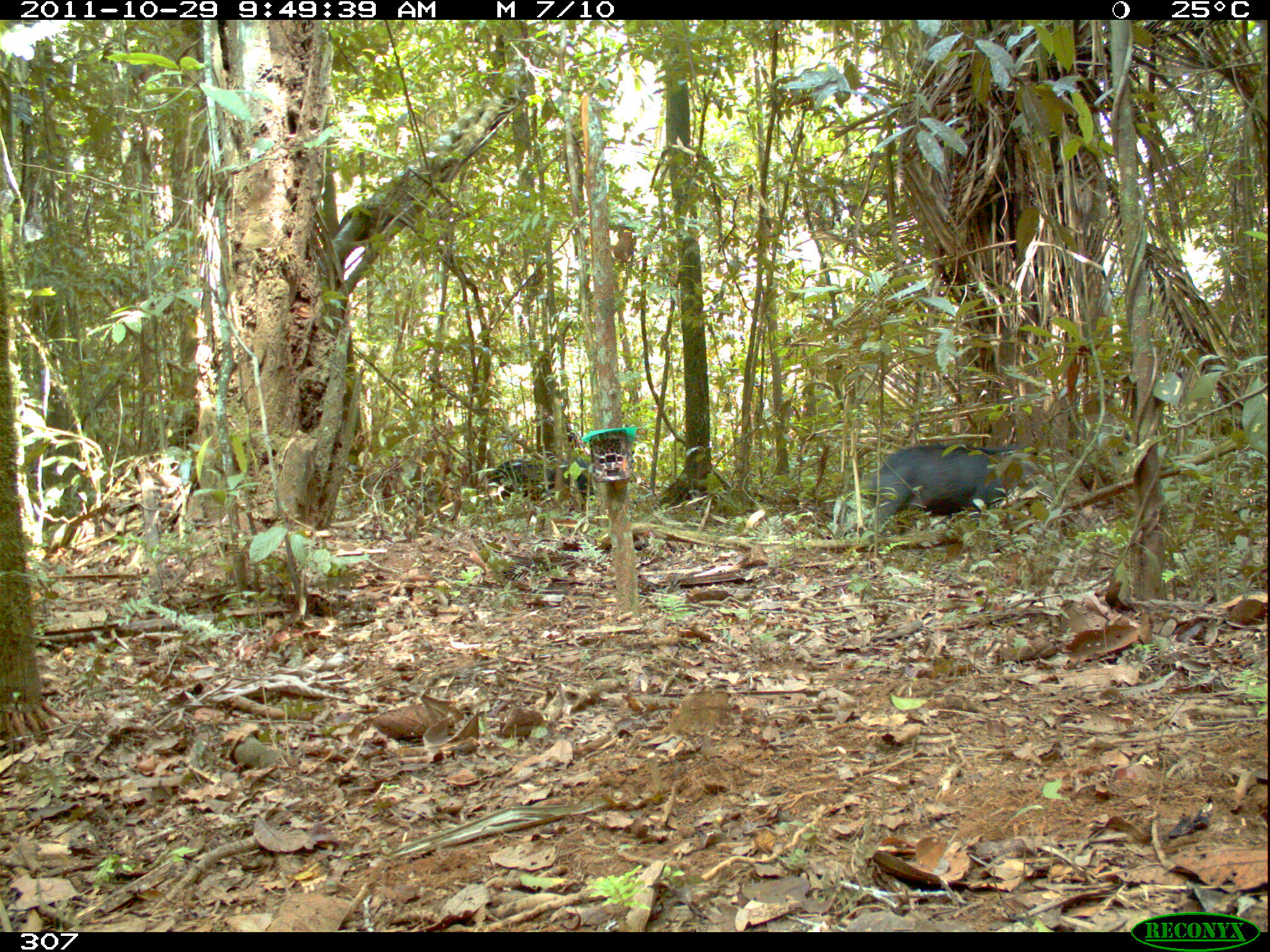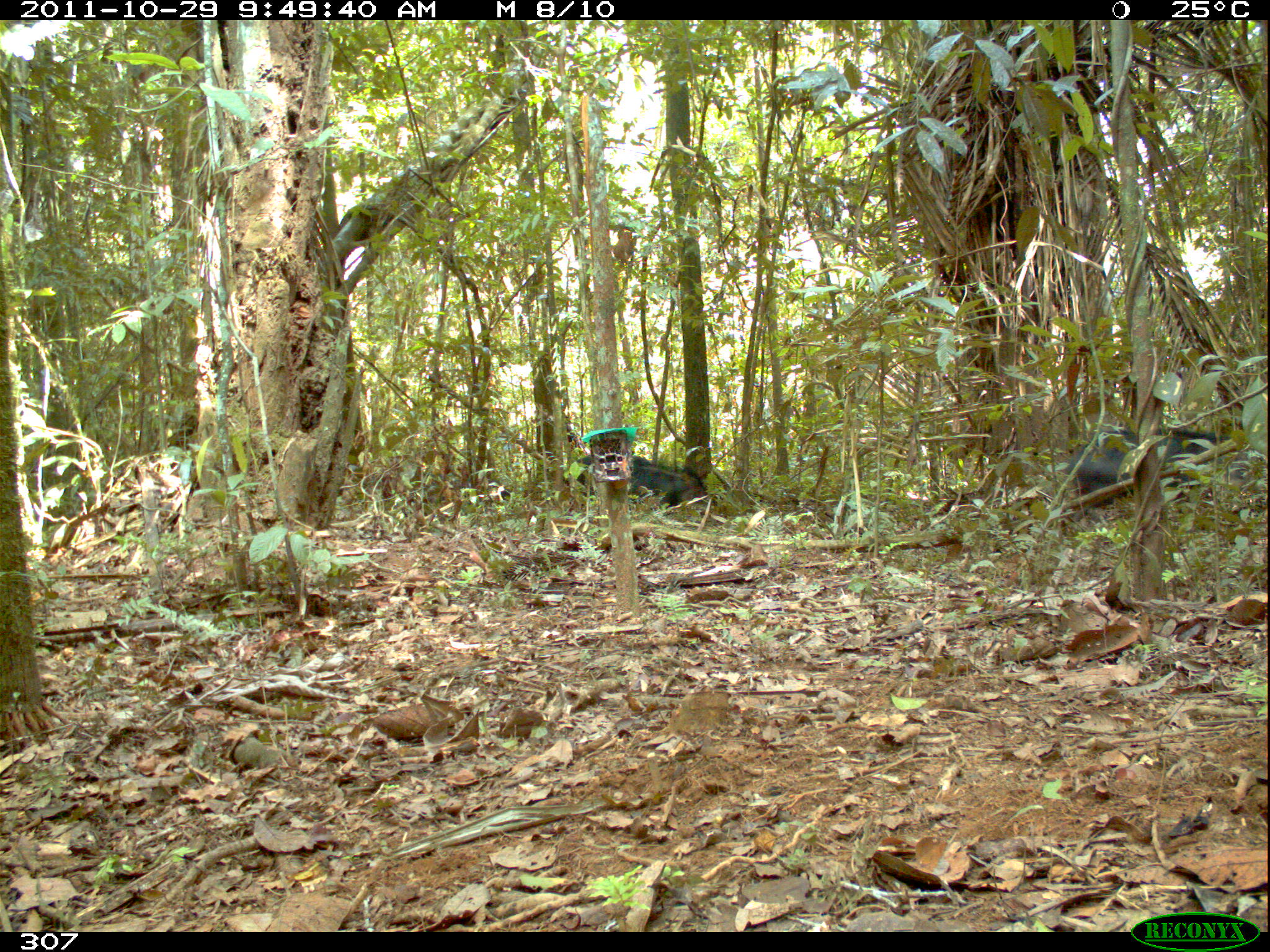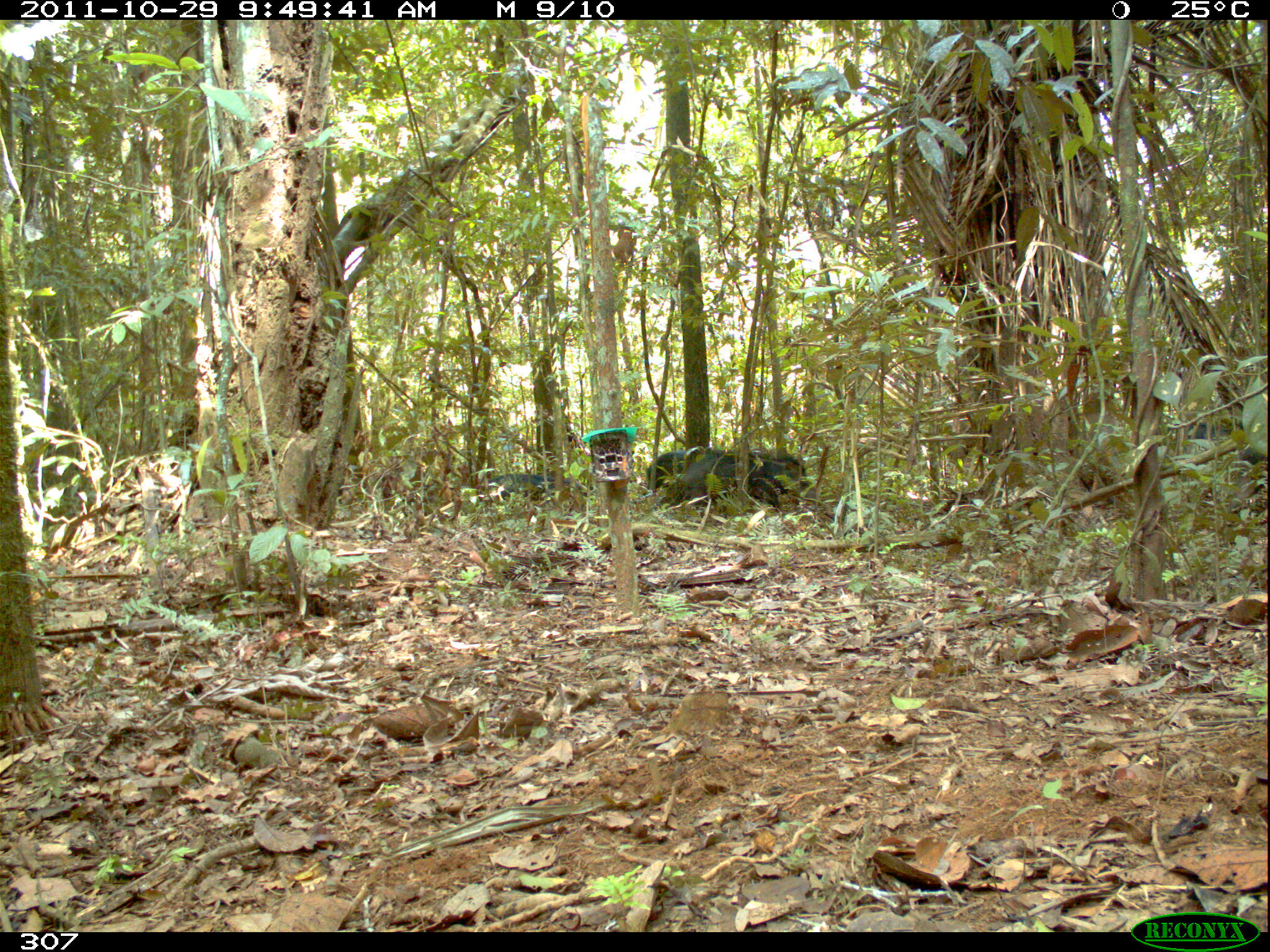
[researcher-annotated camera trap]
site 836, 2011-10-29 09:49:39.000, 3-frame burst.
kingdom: Animalia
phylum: Chordata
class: Mammalia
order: Artiodactyla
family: Tayassuidae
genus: Tayassu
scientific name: Tayassu pecari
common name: white-lipped peccary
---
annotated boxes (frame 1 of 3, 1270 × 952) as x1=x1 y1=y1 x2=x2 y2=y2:
tayassu pecari: x1=868 y1=442 x2=1050 y2=542; x1=487 y1=454 x2=595 y2=511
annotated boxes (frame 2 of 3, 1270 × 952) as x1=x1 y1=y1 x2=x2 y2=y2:
tayassu pecari: x1=1058 y1=424 x2=1268 y2=533; x1=563 y1=452 x2=713 y2=515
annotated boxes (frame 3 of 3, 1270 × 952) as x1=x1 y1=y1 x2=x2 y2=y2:
tayassu pecari: x1=1168 y1=418 x2=1270 y2=513; x1=679 y1=451 x2=815 y2=510; x1=487 y1=472 x2=591 y2=512; x1=644 y1=448 x2=714 y2=492